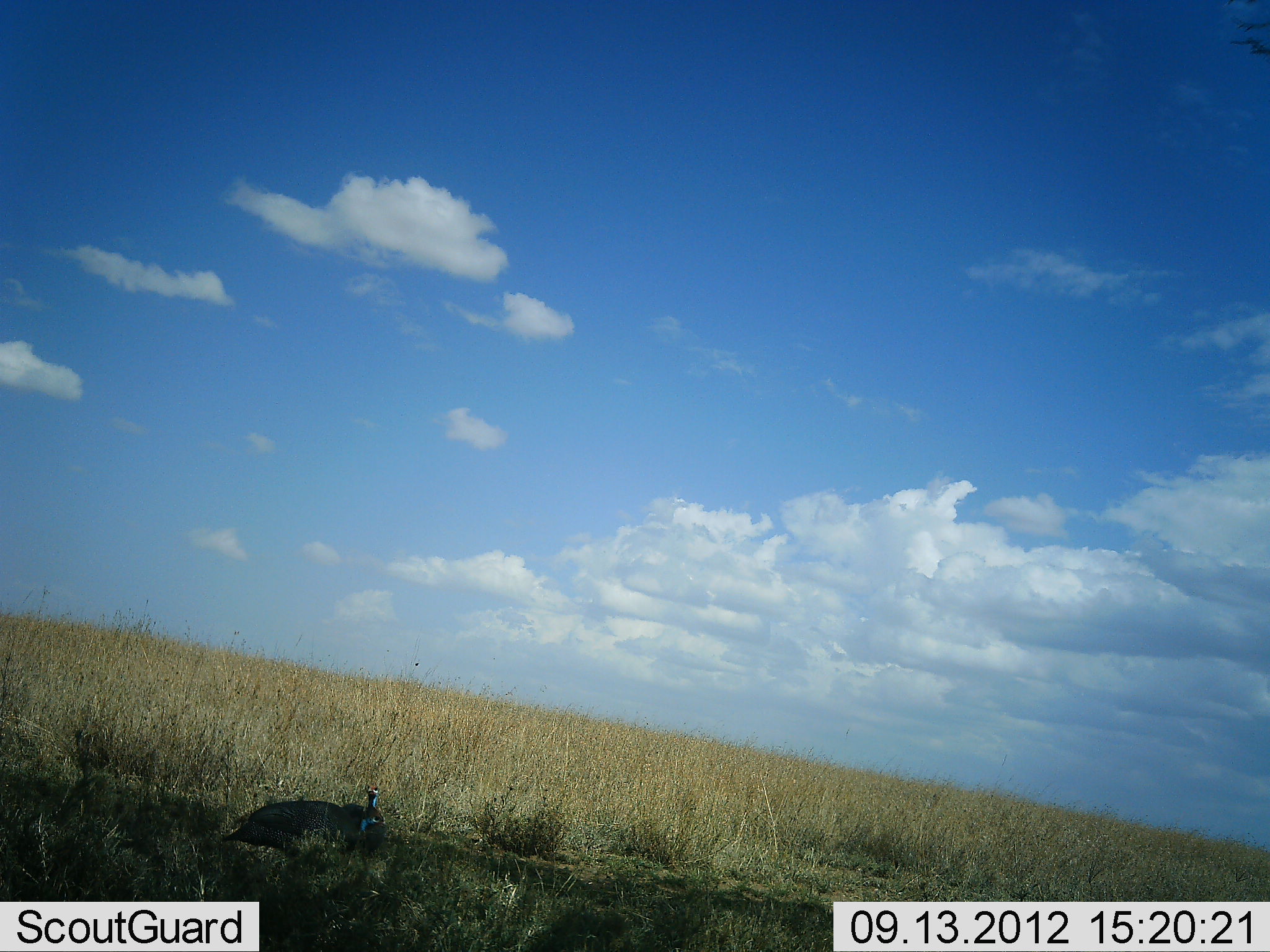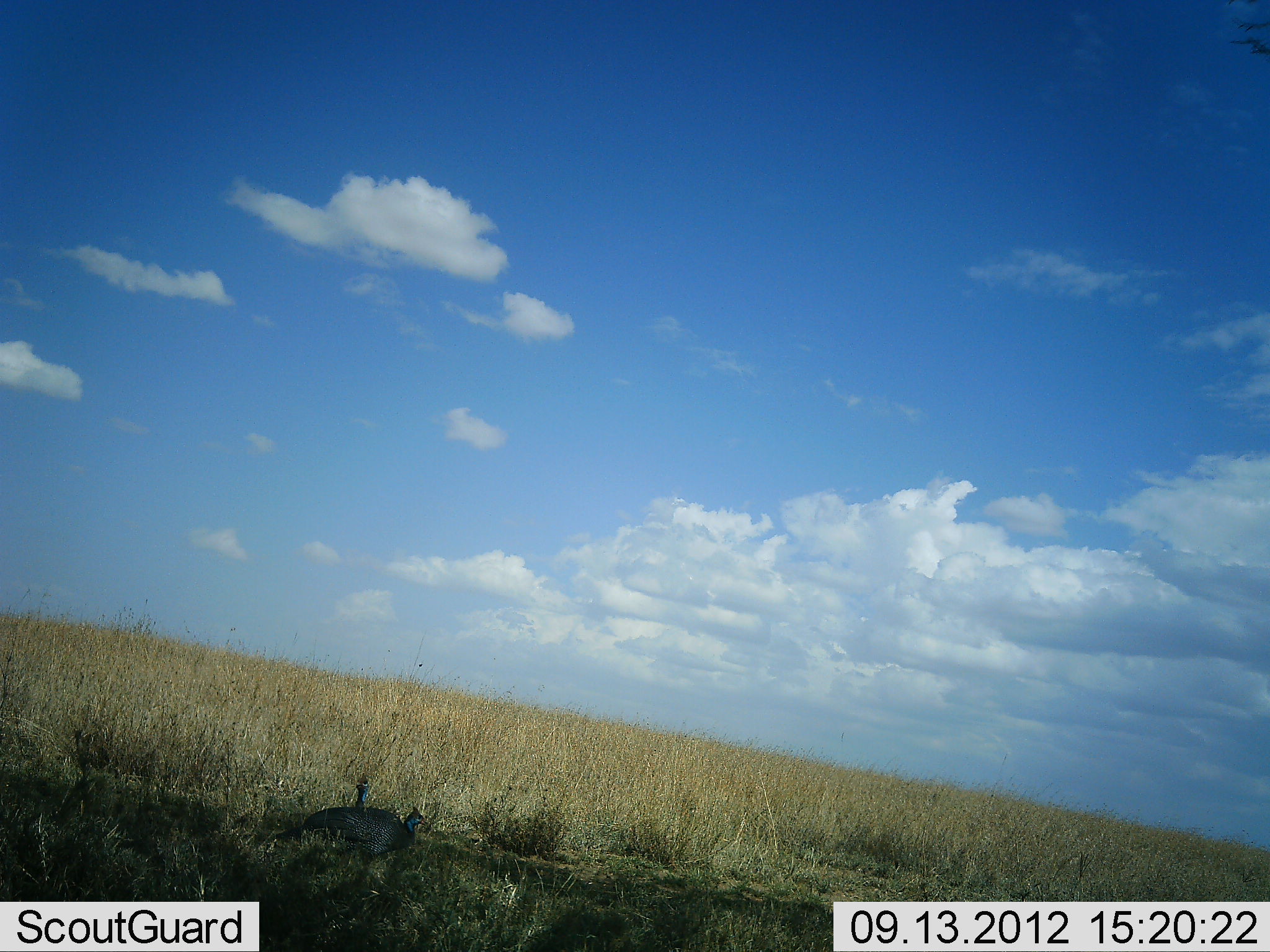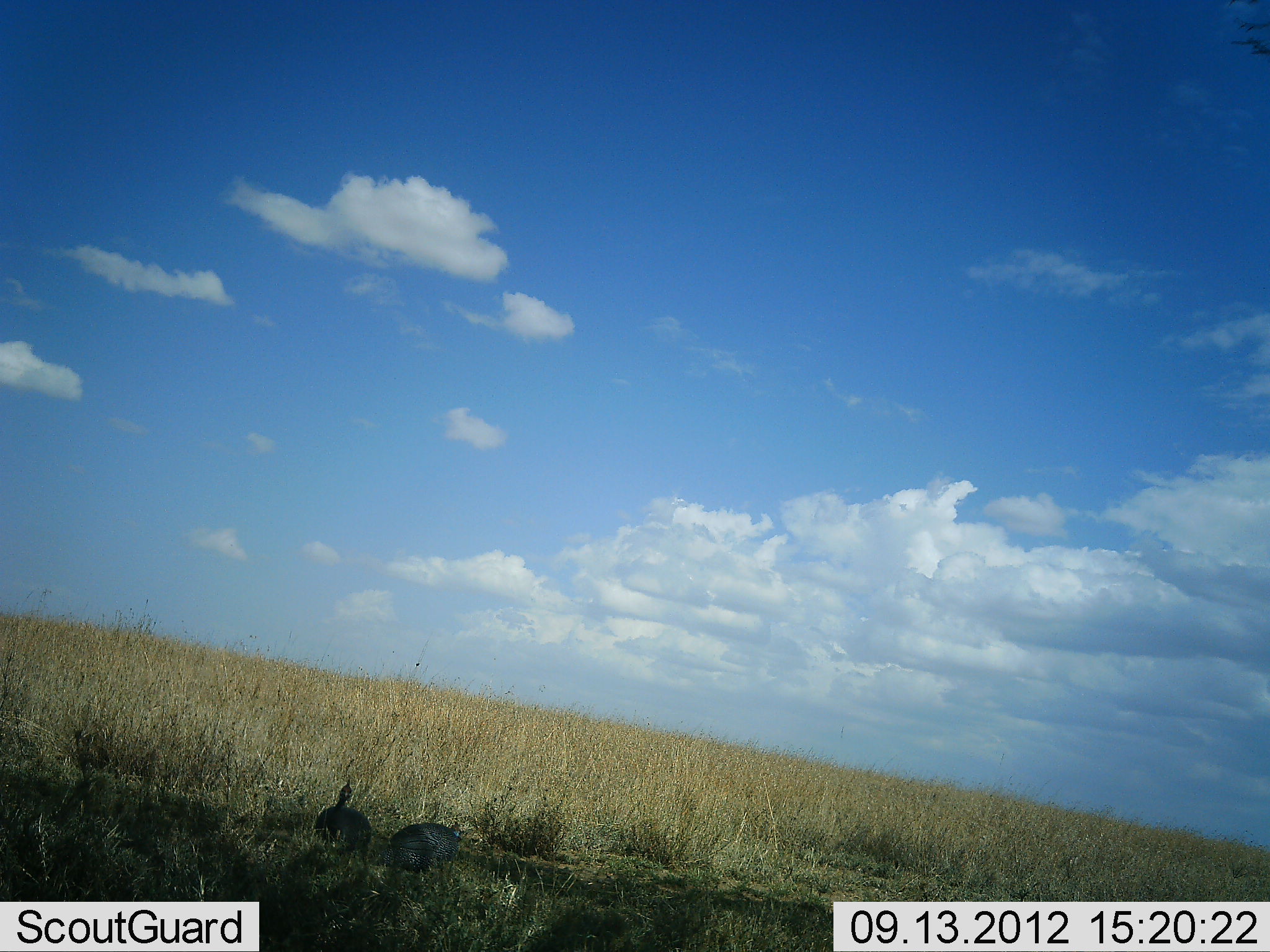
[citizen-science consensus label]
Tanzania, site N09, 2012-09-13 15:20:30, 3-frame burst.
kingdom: Animalia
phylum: Chordata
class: Aves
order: Galliformes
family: Numididae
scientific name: Numididae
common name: guinea fowl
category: guineafowl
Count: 2.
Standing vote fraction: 20%.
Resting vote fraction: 0%.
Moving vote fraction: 90%.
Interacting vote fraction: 0%.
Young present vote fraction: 0%.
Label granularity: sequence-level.